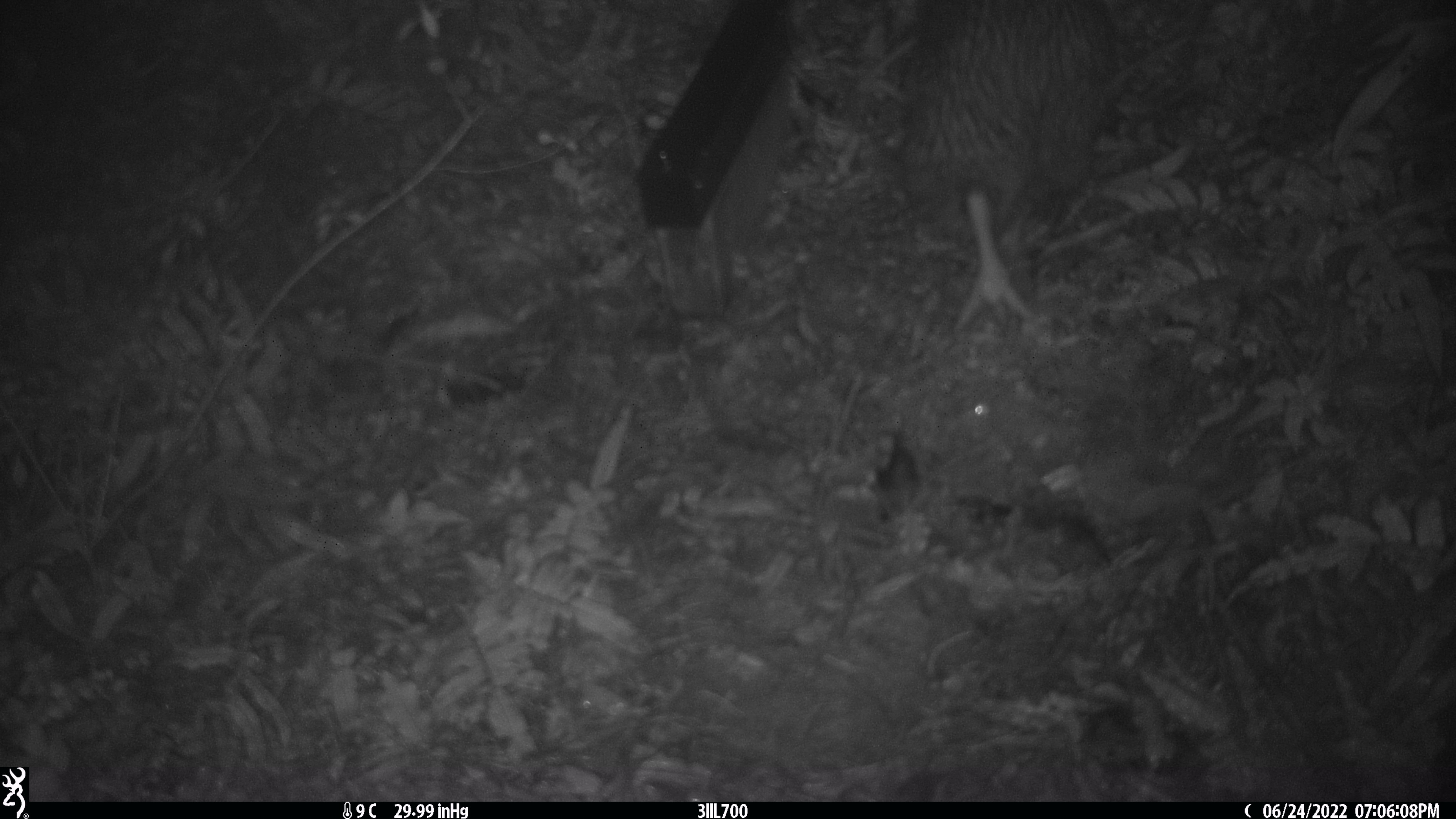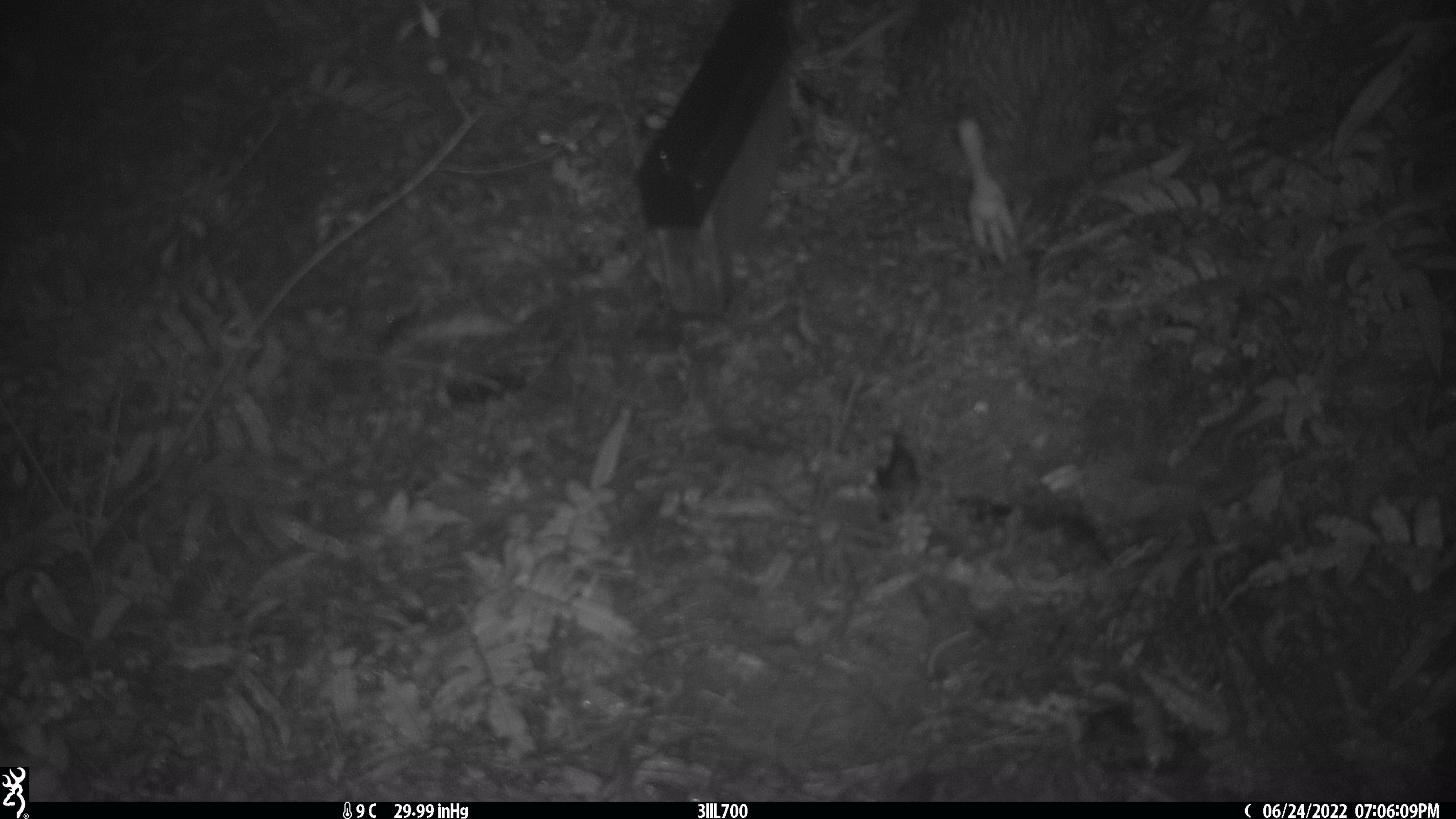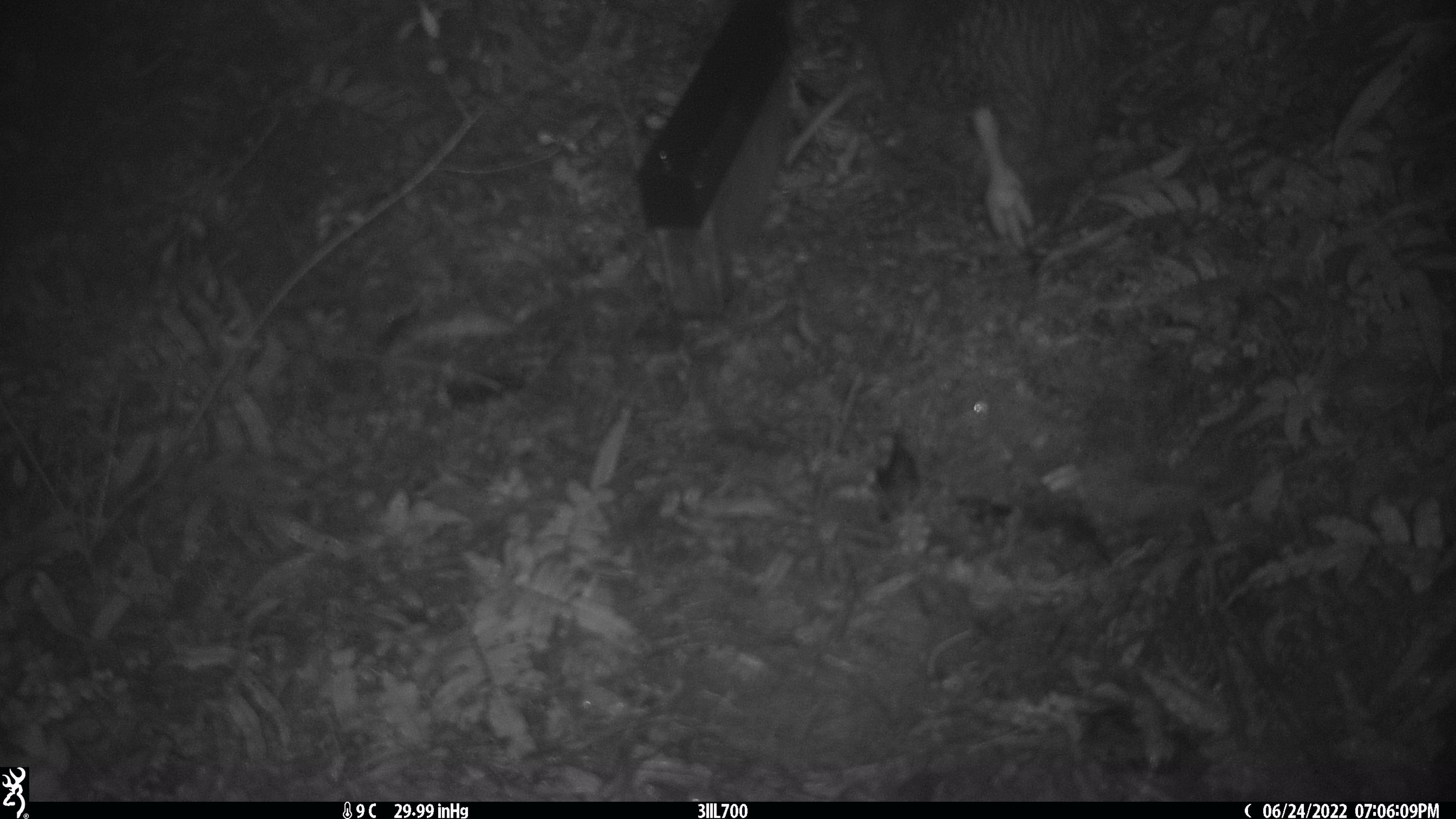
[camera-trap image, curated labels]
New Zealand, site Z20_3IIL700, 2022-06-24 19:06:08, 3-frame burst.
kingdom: Animalia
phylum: Chordata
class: Aves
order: Apterygiformes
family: Apterygidae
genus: Apteryx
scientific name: Apteryx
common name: kiwi